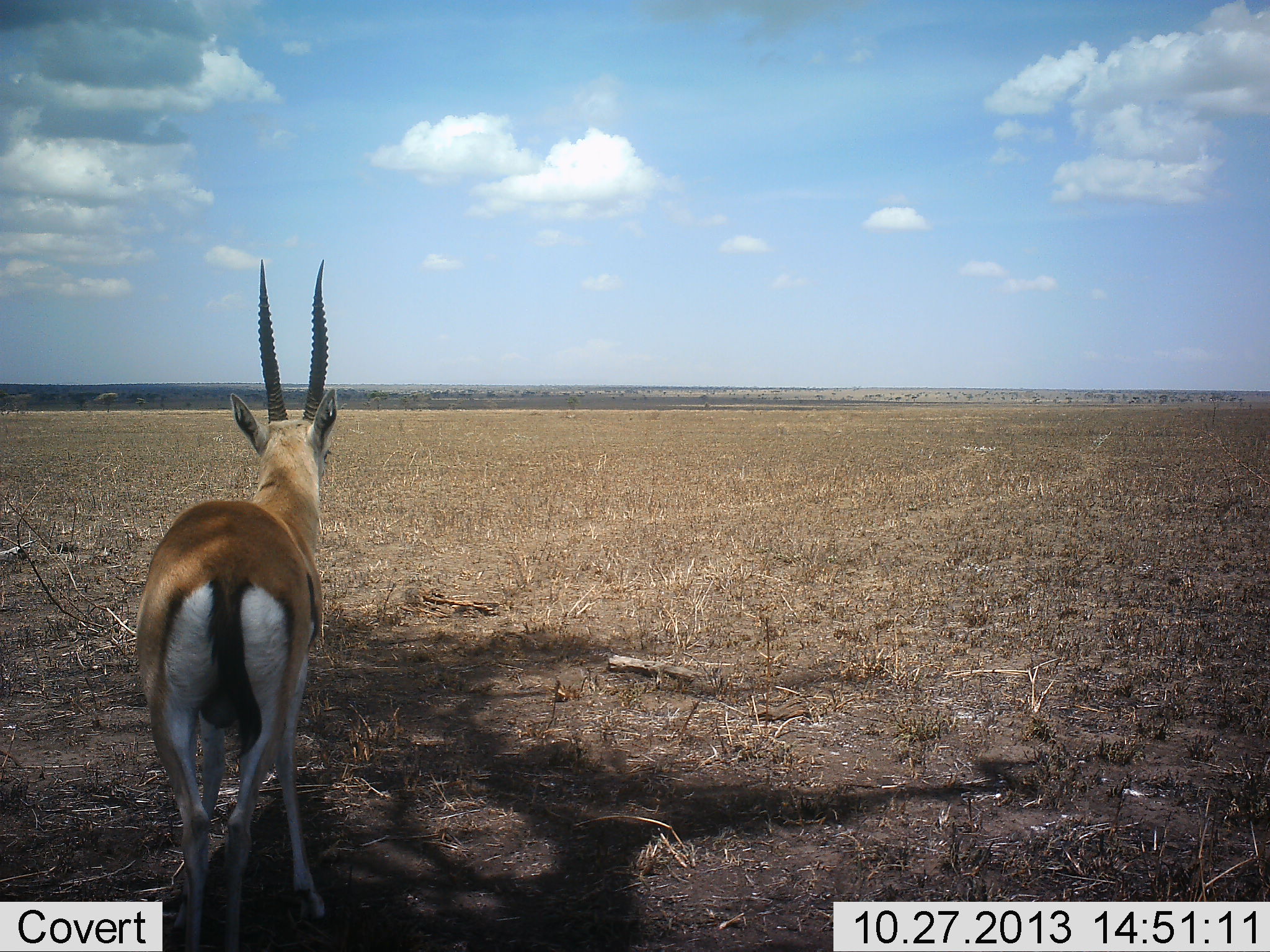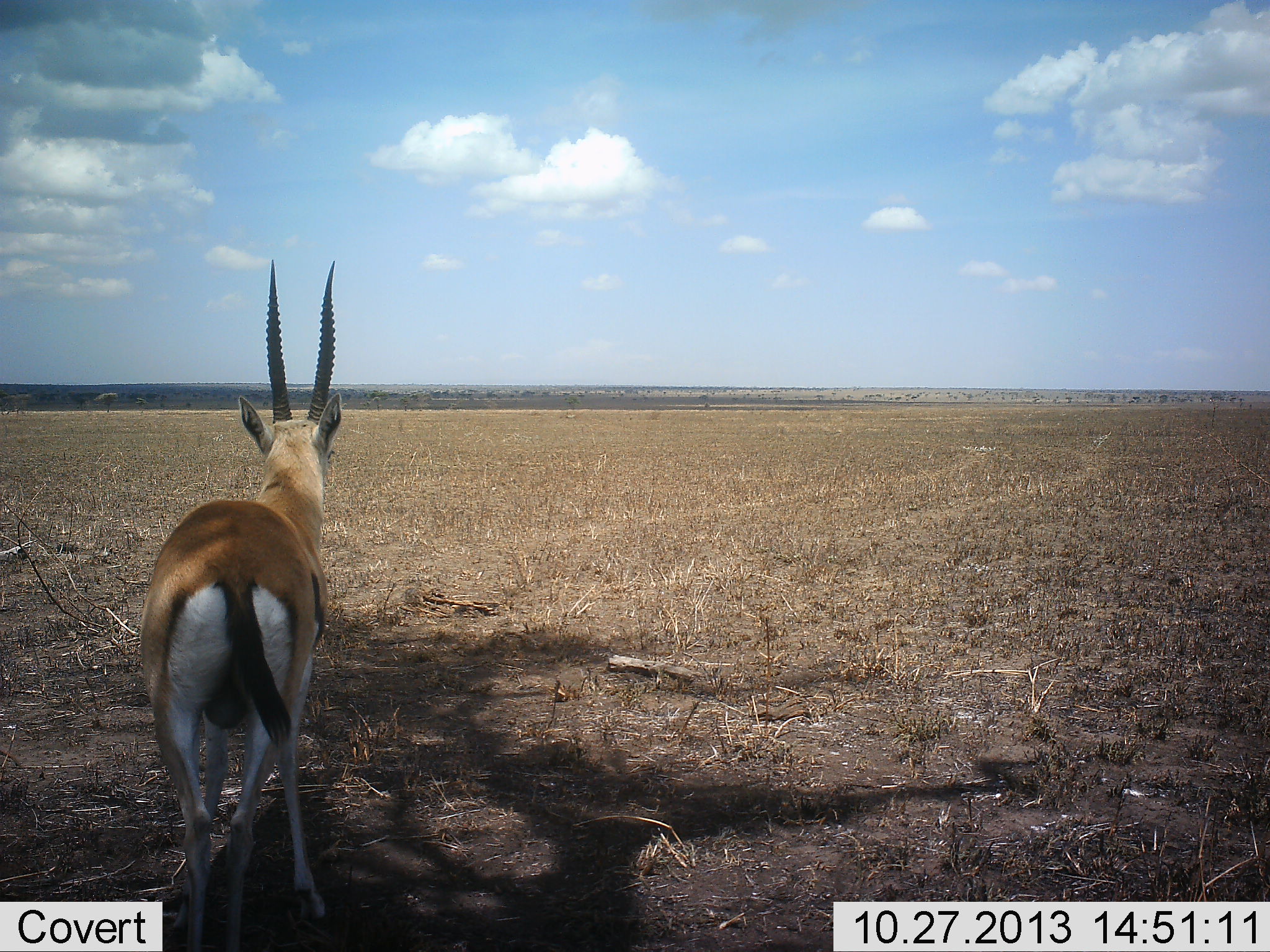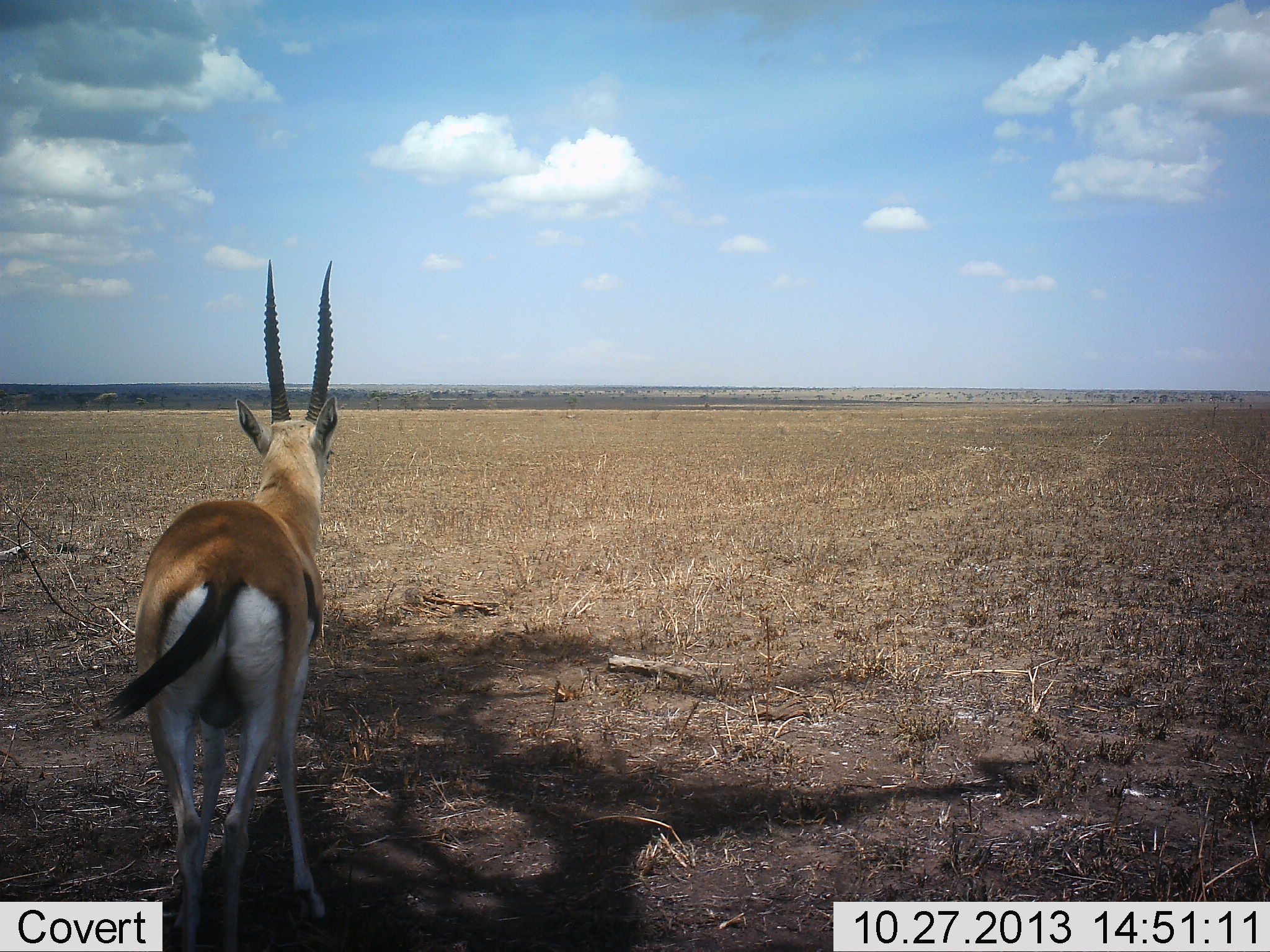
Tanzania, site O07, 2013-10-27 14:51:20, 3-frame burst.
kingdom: Animalia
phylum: Chordata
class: Mammalia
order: Artiodactyla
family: Bovidae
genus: Eudorcas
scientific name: Eudorcas thomsonii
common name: thomson's gazelle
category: gazellethomsons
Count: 1.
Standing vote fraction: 100%.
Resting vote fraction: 0%.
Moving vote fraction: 0%.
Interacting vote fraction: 0%.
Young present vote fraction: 0%.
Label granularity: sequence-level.